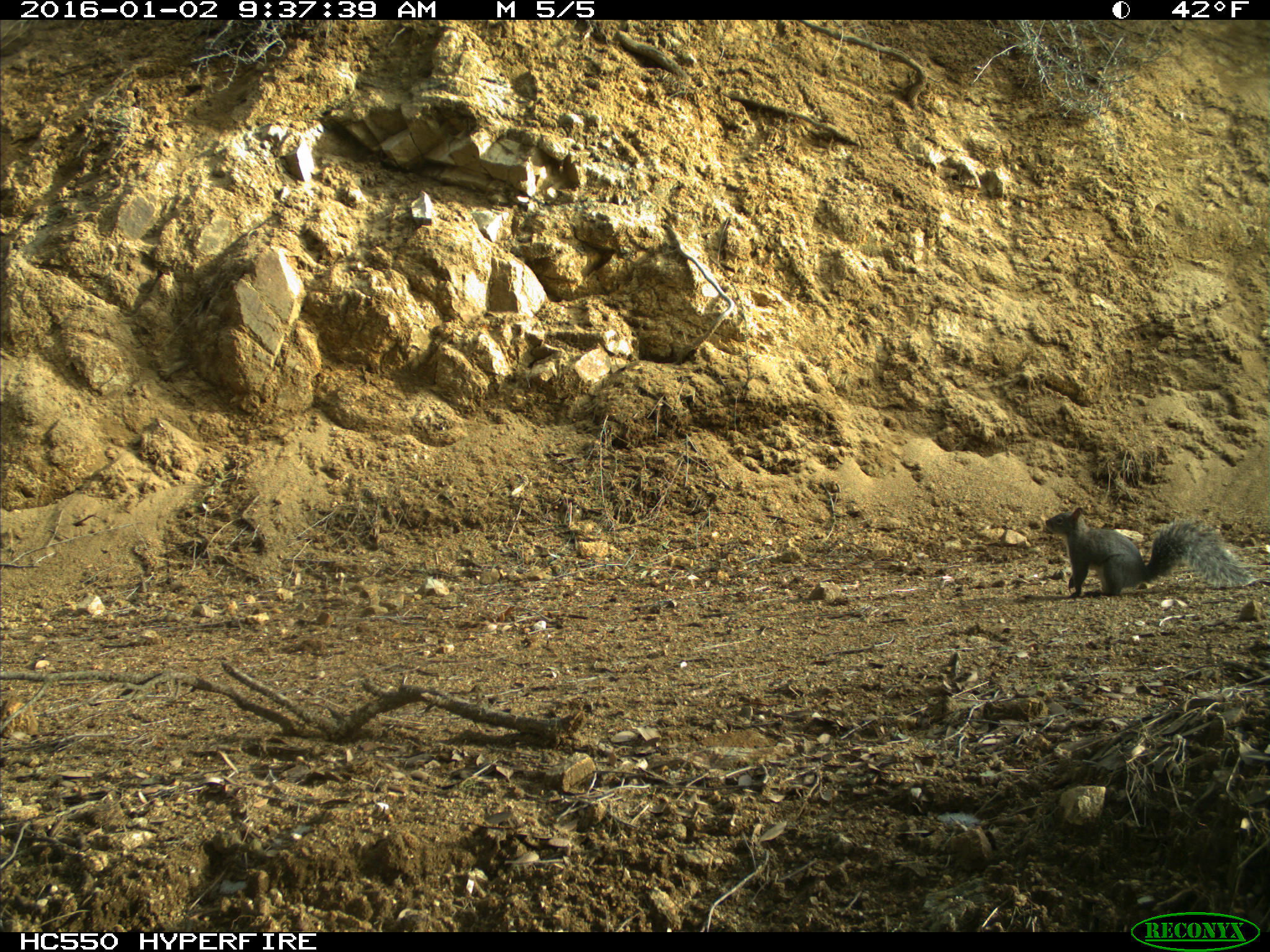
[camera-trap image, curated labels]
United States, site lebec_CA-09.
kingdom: Animalia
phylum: Chordata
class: Mammalia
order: Rodentia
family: Sciuridae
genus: Sciurus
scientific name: Sciurus carolinensis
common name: eastern gray squirrel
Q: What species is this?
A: Sciurus carolinensis (eastern gray squirrel).